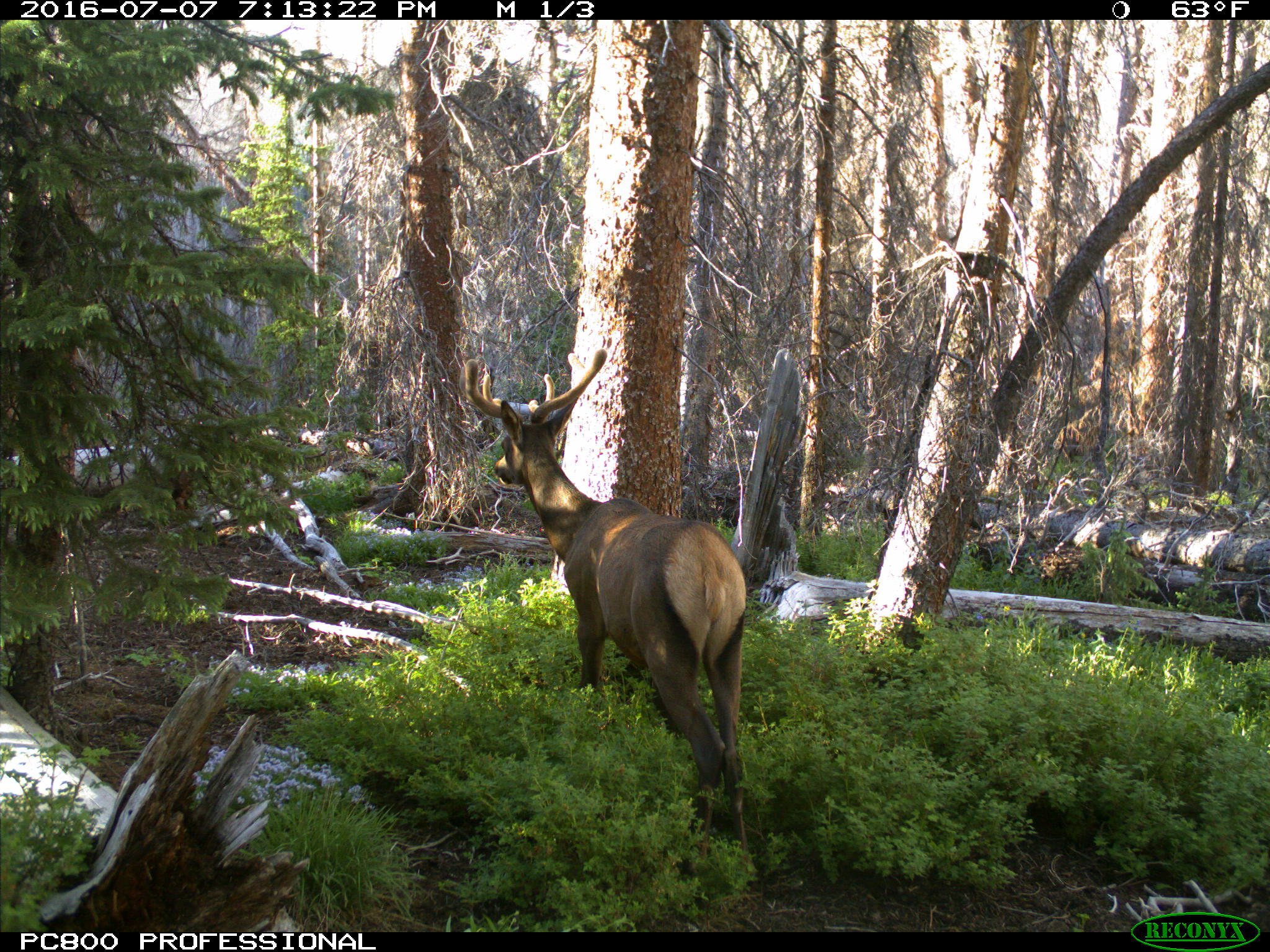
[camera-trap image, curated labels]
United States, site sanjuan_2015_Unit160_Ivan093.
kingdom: Animalia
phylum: Chordata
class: Mammalia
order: Artiodactyla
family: Cervidae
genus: Cervus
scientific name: Cervus elaphus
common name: red deer